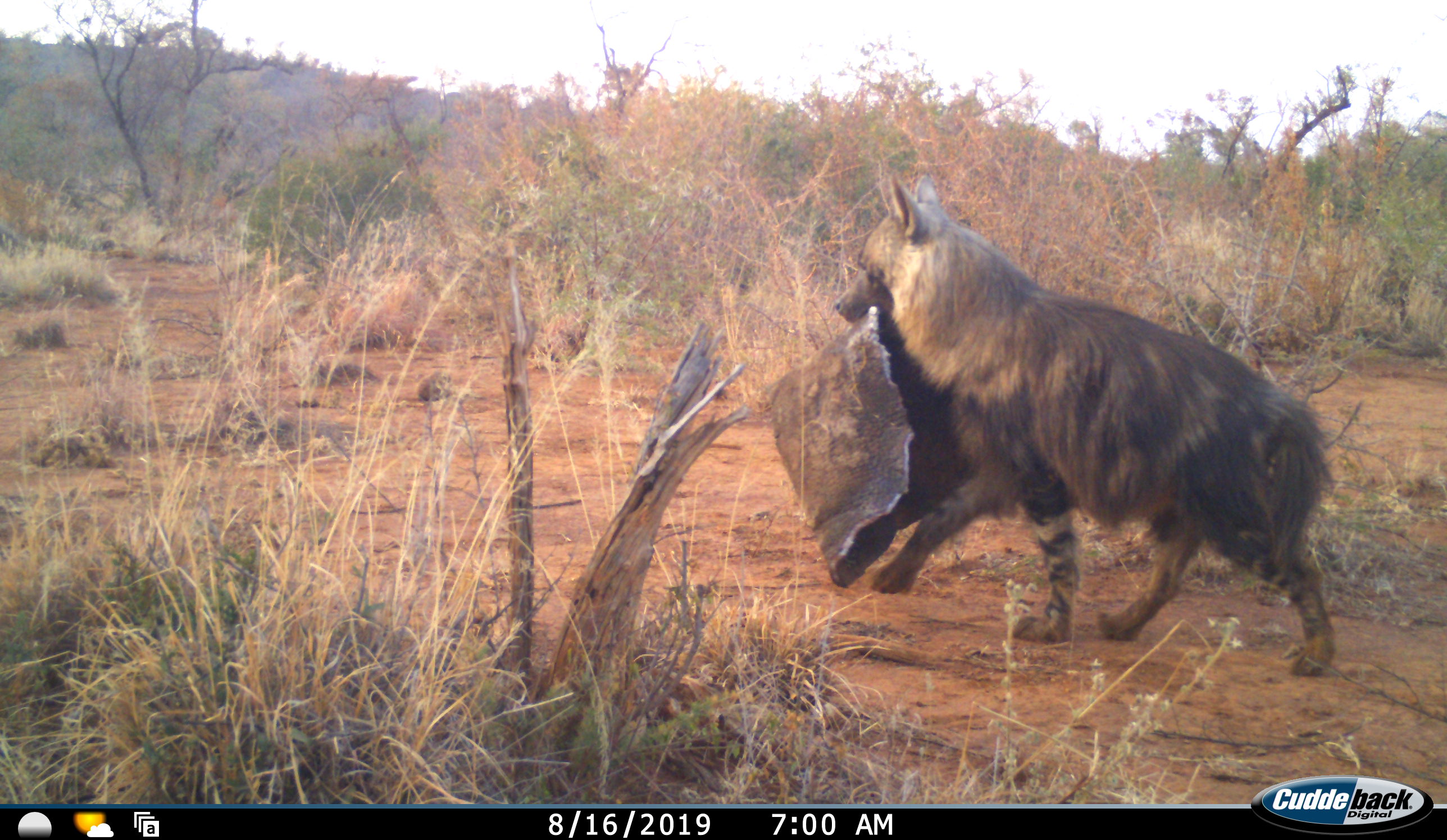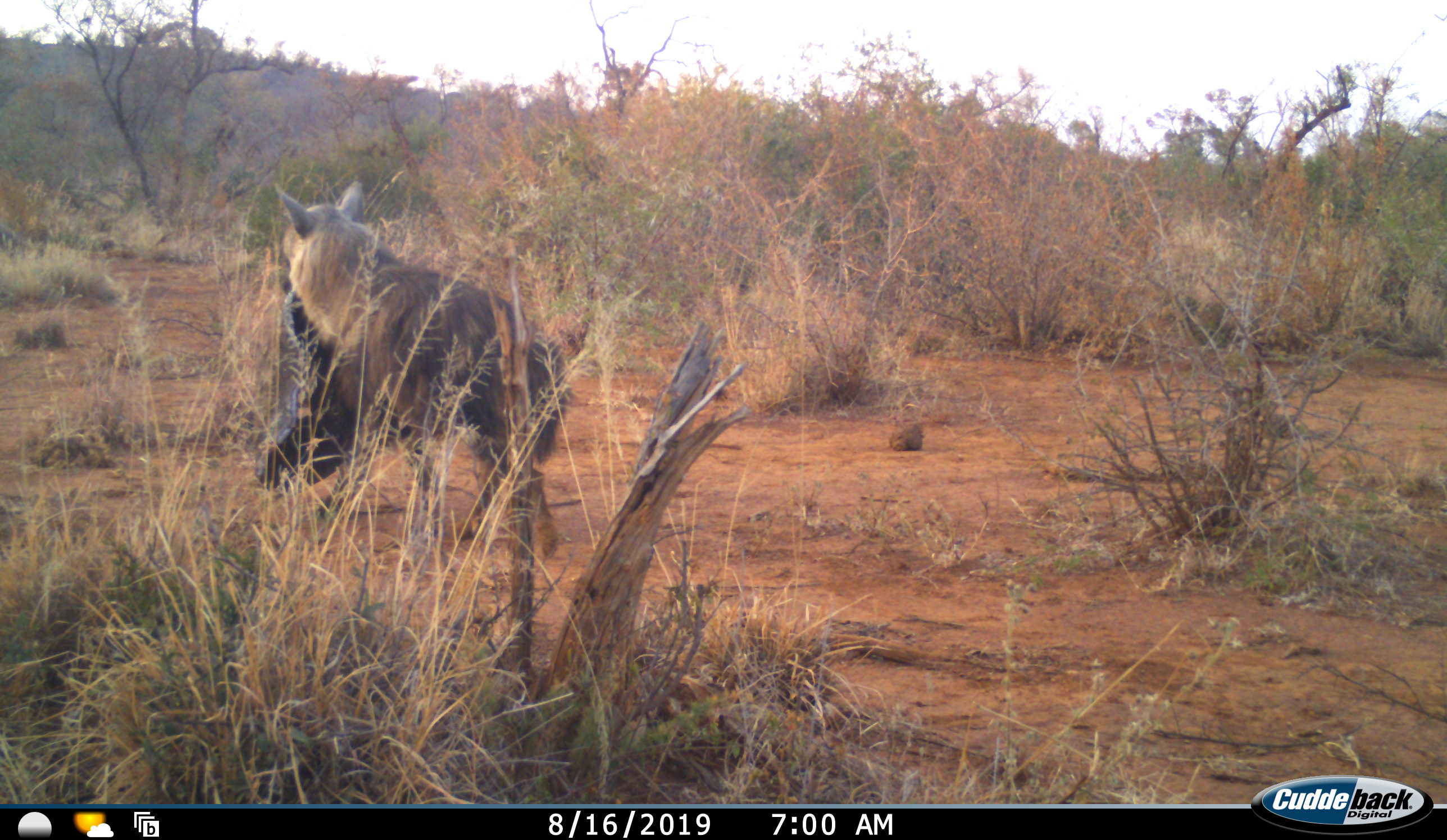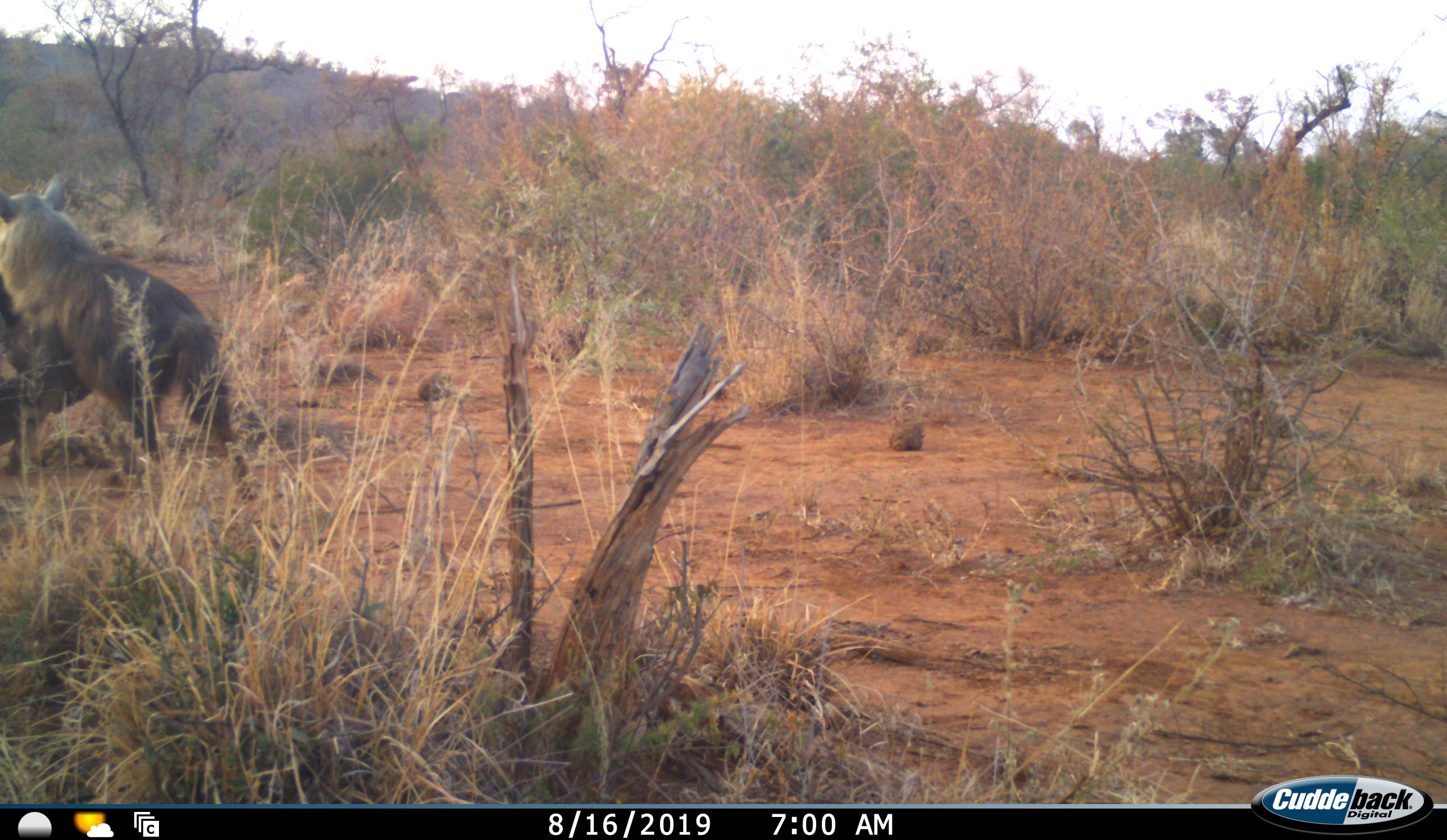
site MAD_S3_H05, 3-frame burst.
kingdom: Animalia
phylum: Chordata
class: Mammalia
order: Carnivora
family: Hyaenidae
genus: Parahyaena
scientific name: Parahyaena brunnea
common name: brown hyena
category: hyenabrown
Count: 1.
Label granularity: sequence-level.